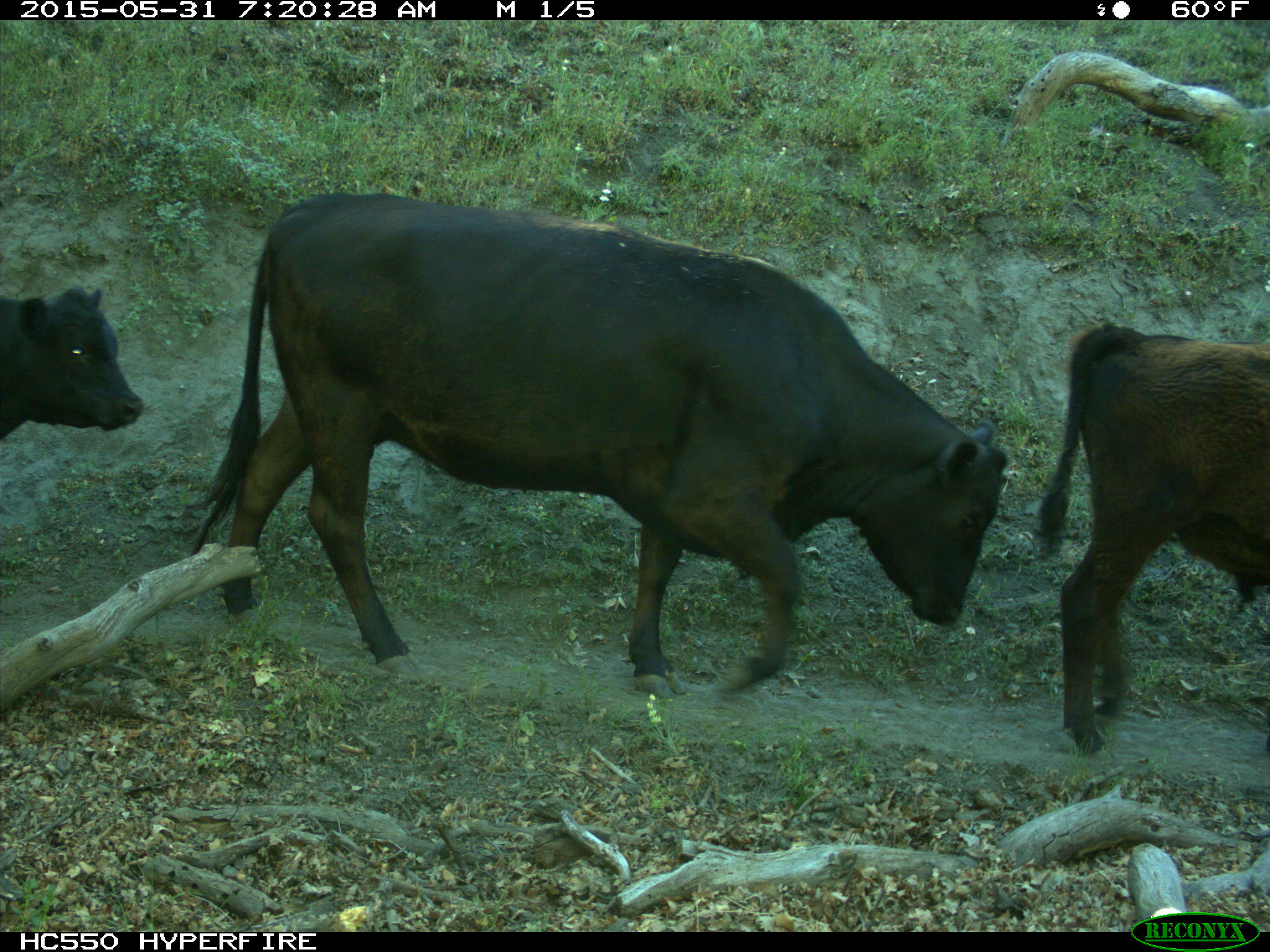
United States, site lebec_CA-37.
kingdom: Animalia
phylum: Chordata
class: Mammalia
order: Artiodactyla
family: Bovidae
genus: Bos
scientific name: Bos taurus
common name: domestic cow